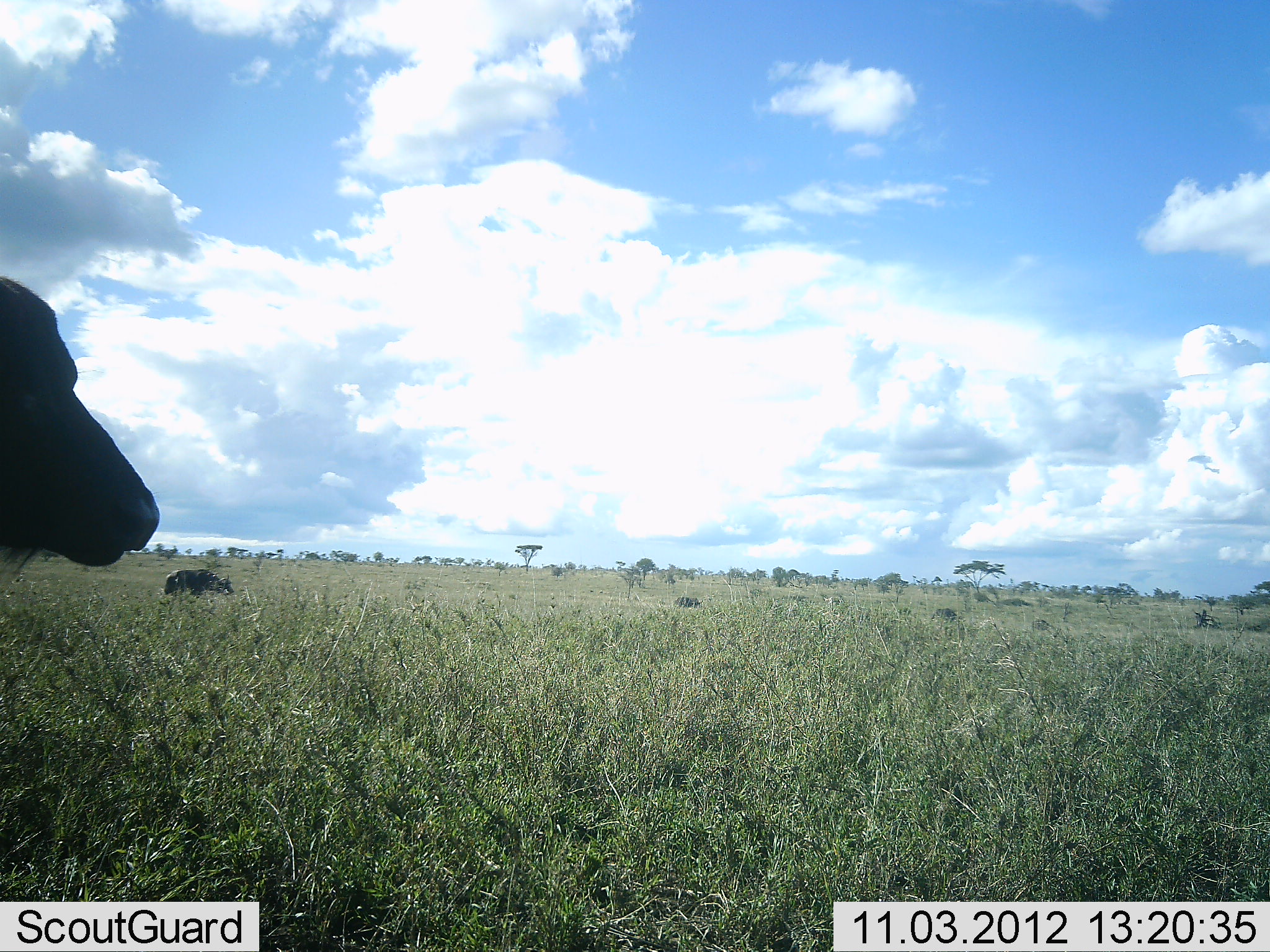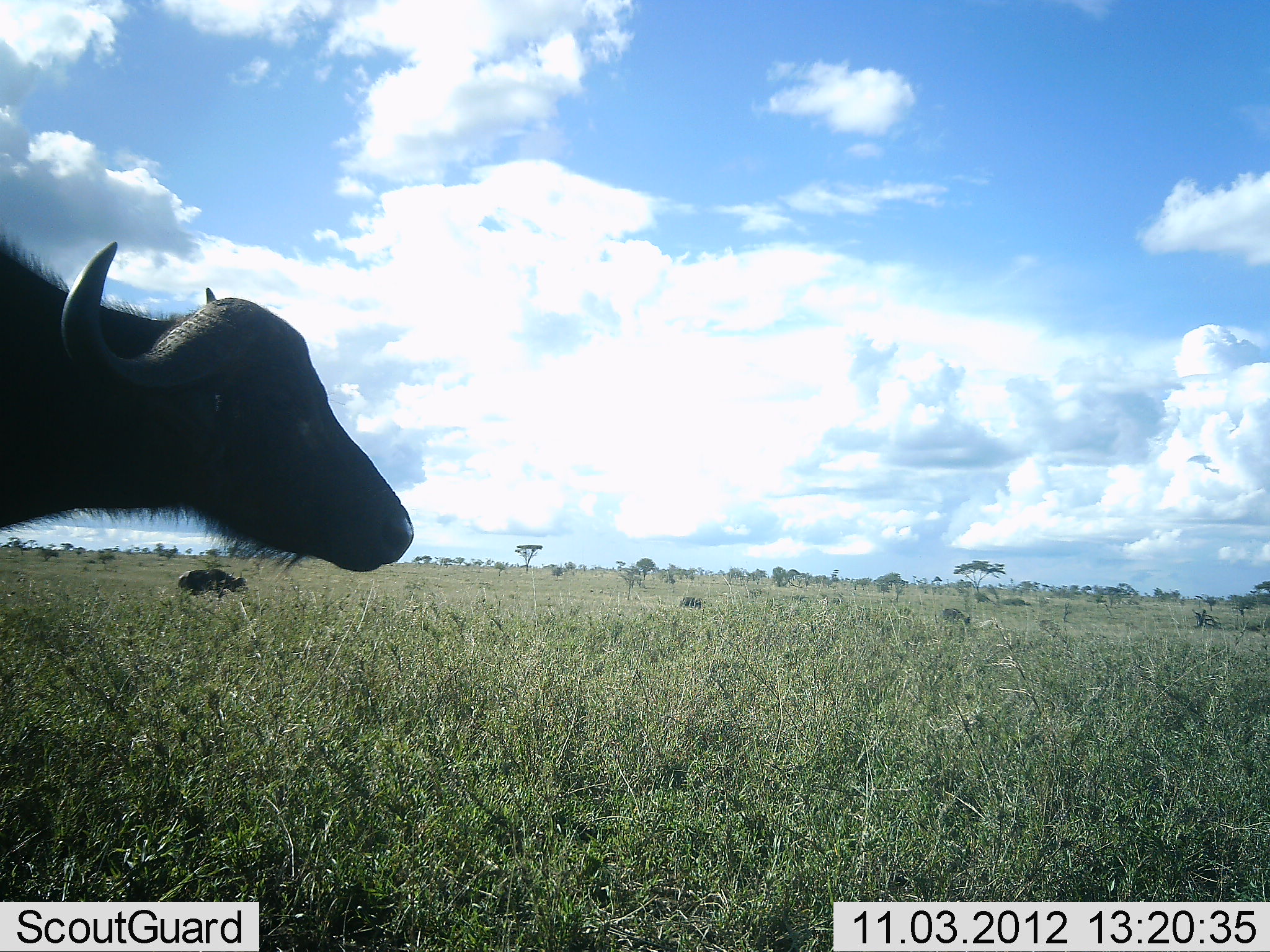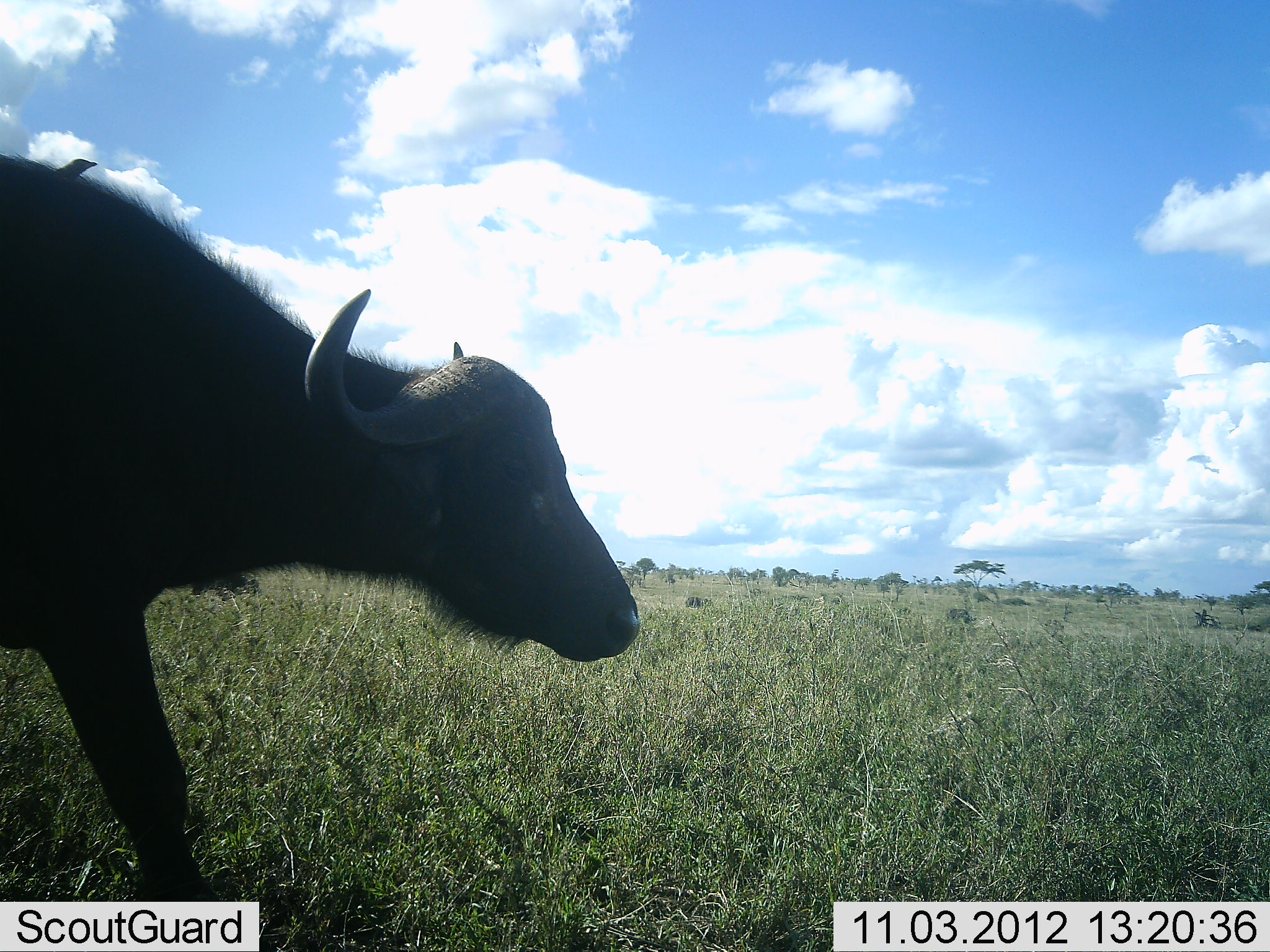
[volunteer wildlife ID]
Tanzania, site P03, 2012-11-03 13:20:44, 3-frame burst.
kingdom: Animalia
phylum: Chordata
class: Mammalia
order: Artiodactyla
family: Bovidae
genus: Syncerus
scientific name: Syncerus caffer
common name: cape buffalo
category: buffalo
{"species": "buffalo (cape buffalo) (Syncerus caffer)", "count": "4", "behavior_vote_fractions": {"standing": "0%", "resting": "0%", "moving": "100%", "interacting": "0%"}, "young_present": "0%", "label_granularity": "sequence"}